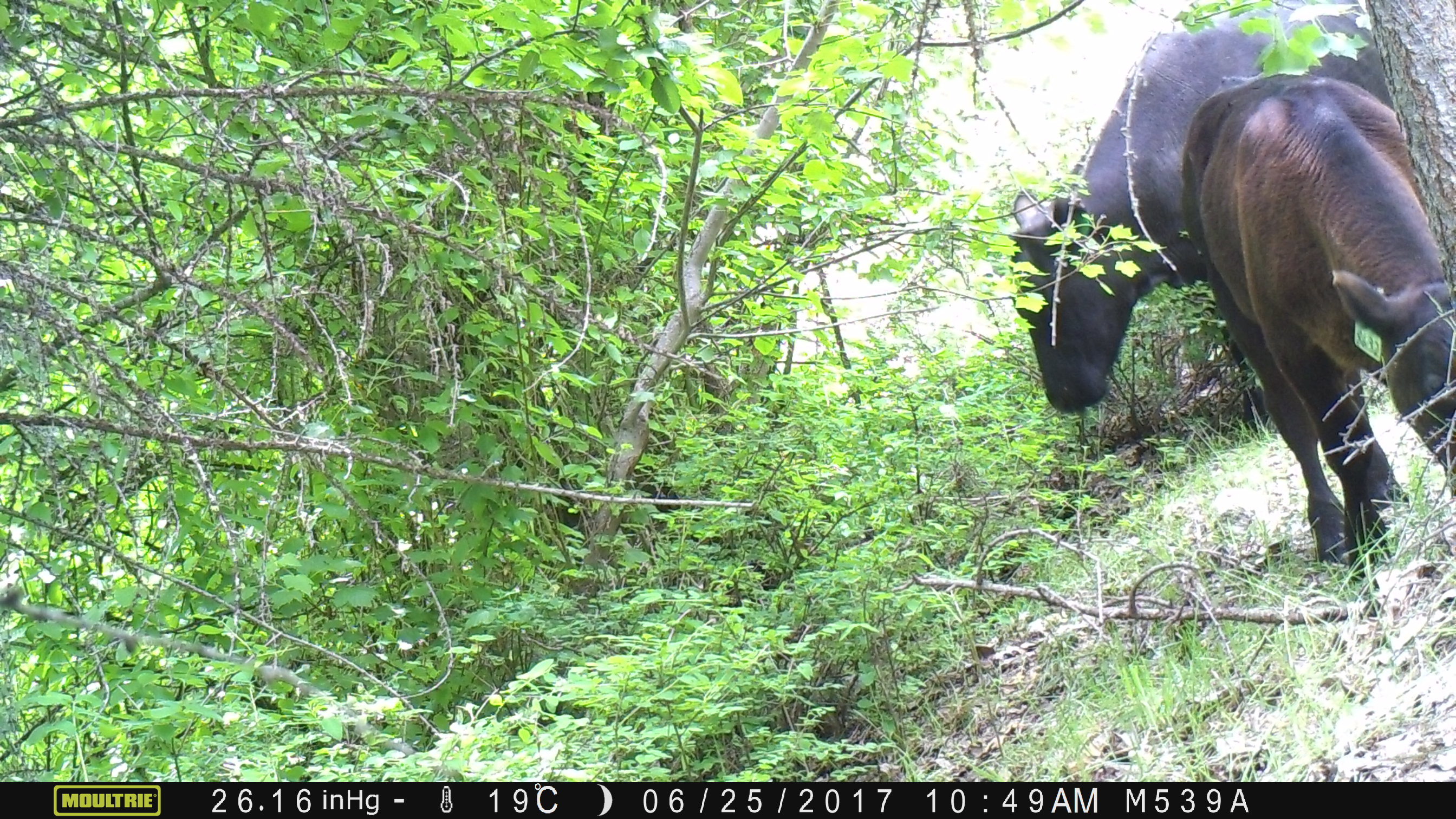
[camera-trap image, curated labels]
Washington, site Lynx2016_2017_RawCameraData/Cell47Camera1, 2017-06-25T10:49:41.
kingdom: Animalia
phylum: Chordata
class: Mammalia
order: Artiodactyla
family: Bovidae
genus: Bos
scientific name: Bos taurus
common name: domestic cattle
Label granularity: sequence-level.